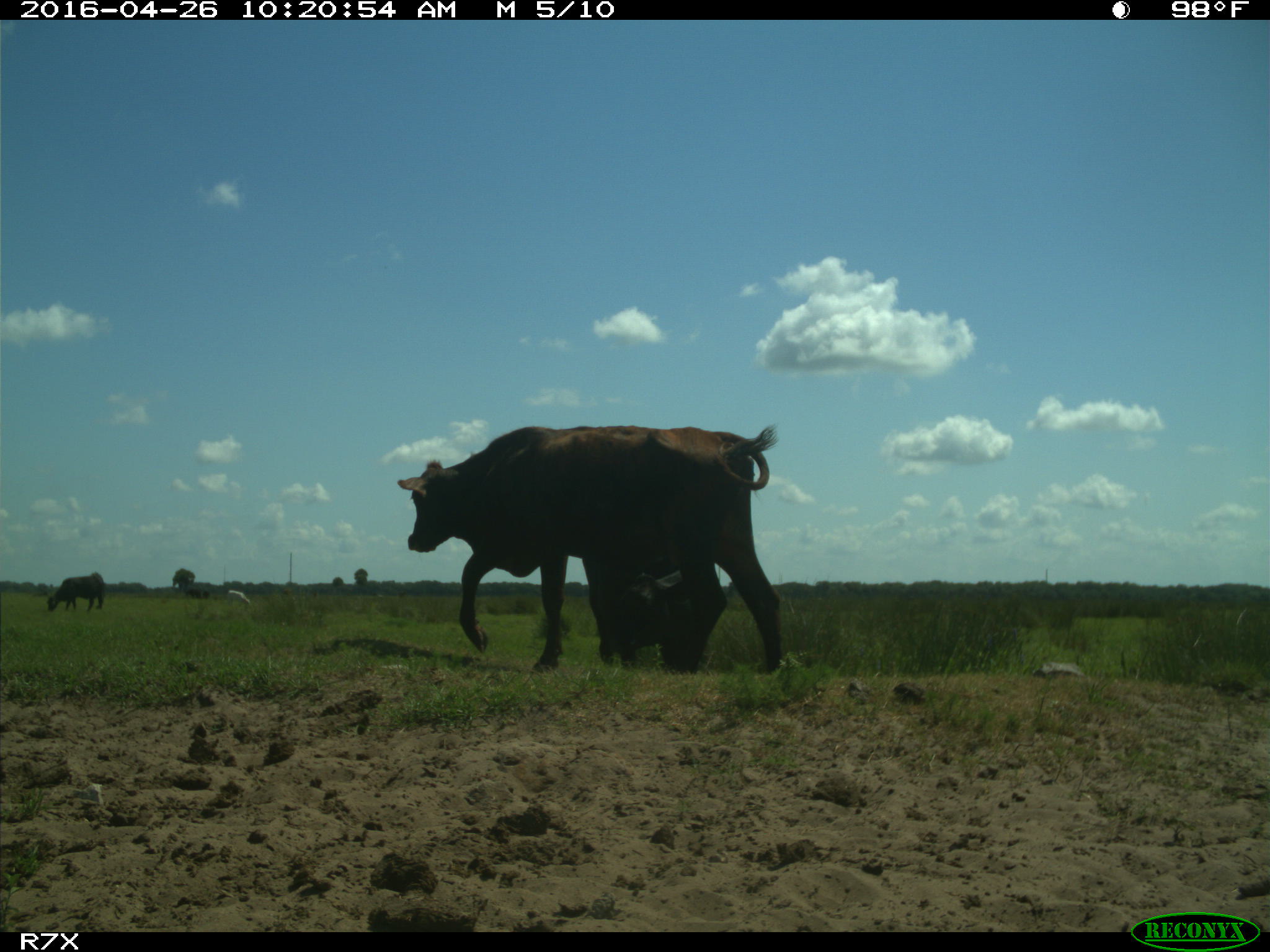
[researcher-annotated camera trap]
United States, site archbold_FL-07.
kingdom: Animalia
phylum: Chordata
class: Mammalia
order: Artiodactyla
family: Bovidae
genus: Bos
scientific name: Bos taurus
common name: domestic cow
Bos taurus (domestic cow).